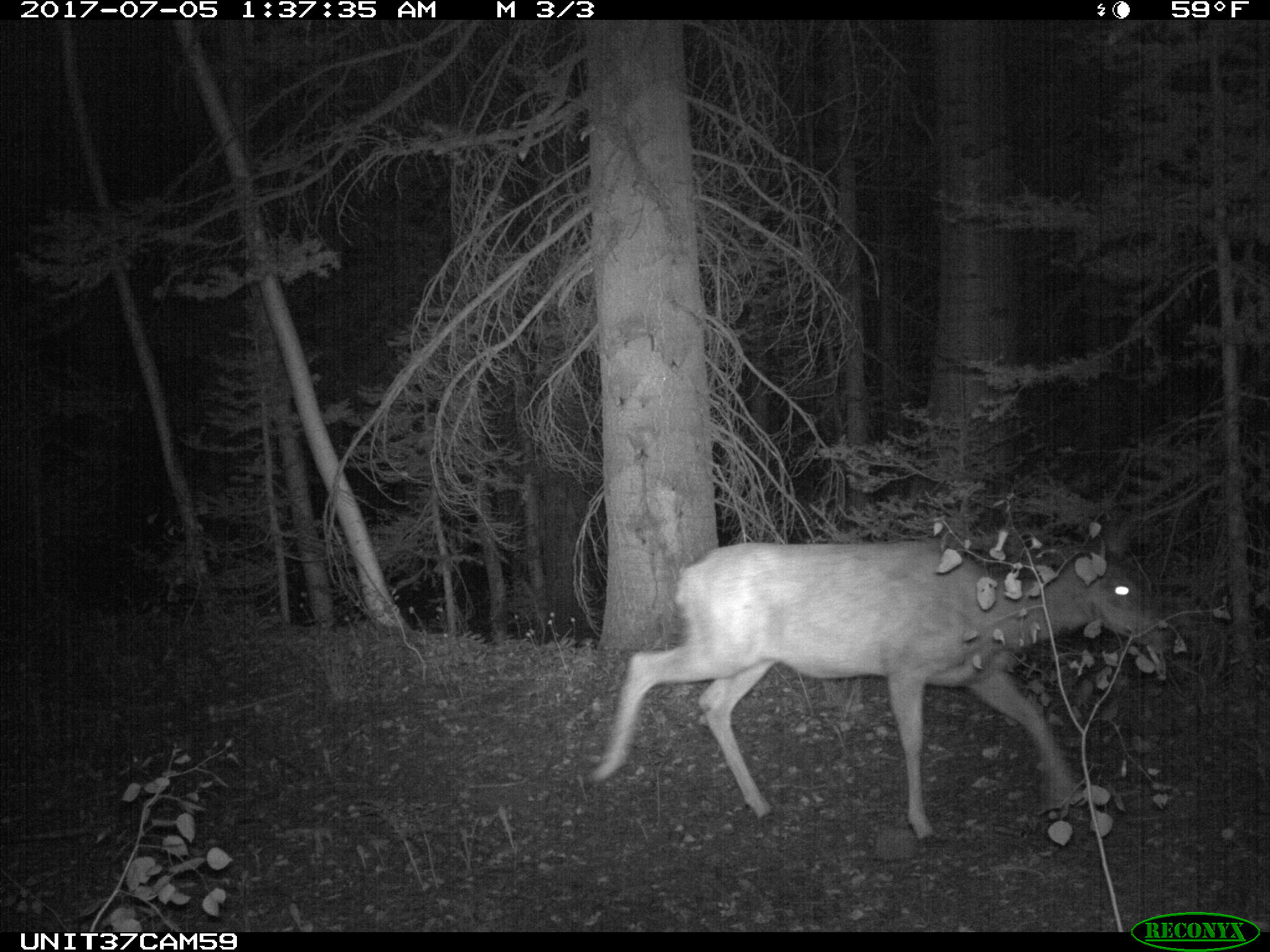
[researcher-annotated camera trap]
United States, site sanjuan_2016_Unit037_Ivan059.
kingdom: Animalia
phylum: Chordata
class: Mammalia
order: Artiodactyla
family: Cervidae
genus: Odocoileus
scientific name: Odocoileus hemionus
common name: mule deer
Odocoileus hemionus (mule deer).